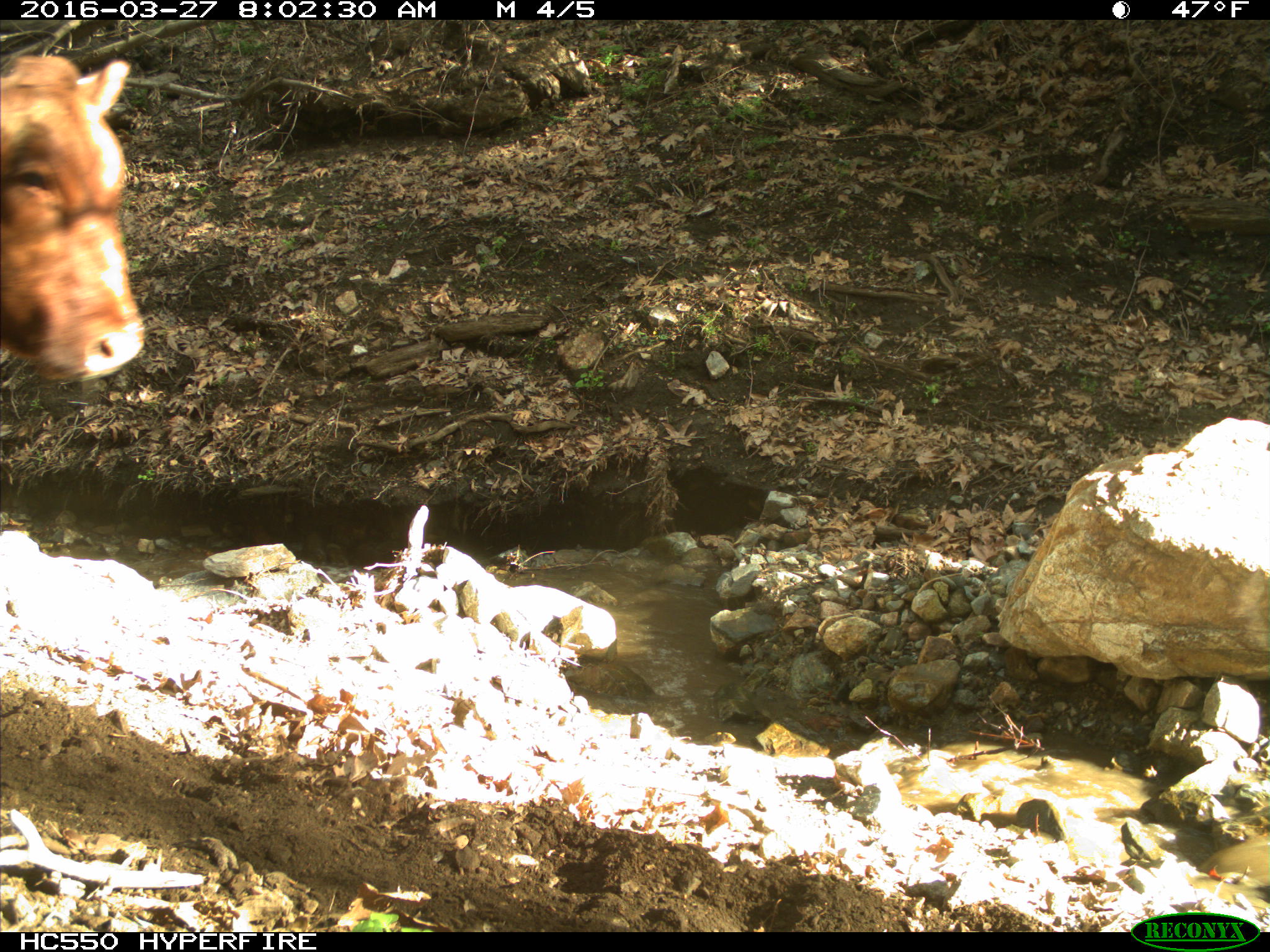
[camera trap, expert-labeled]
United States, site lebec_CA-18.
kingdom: Animalia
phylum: Chordata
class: Mammalia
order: Artiodactyla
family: Bovidae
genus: Bos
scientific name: Bos taurus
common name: domestic cow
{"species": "Bos taurus (domestic cow)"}